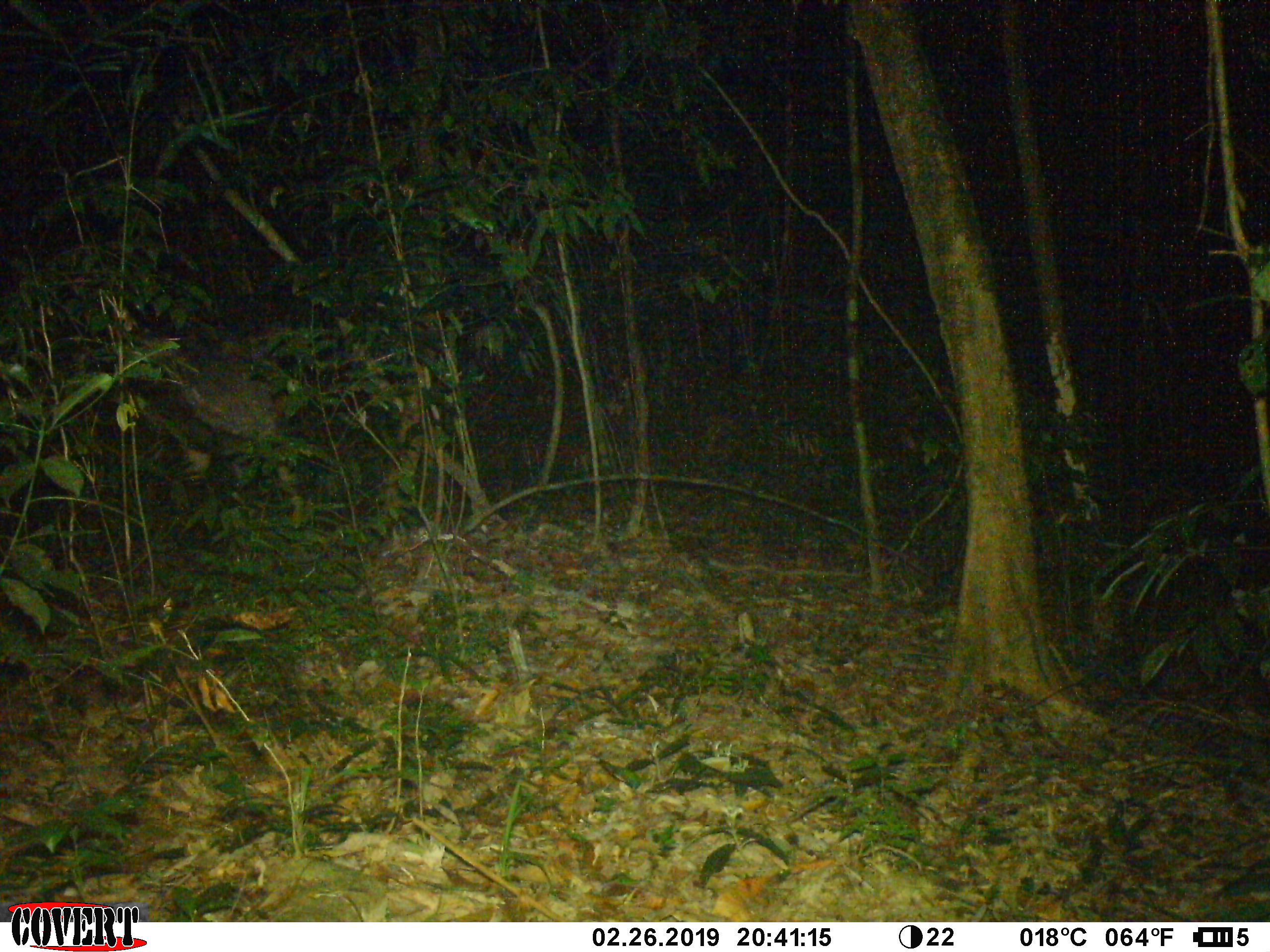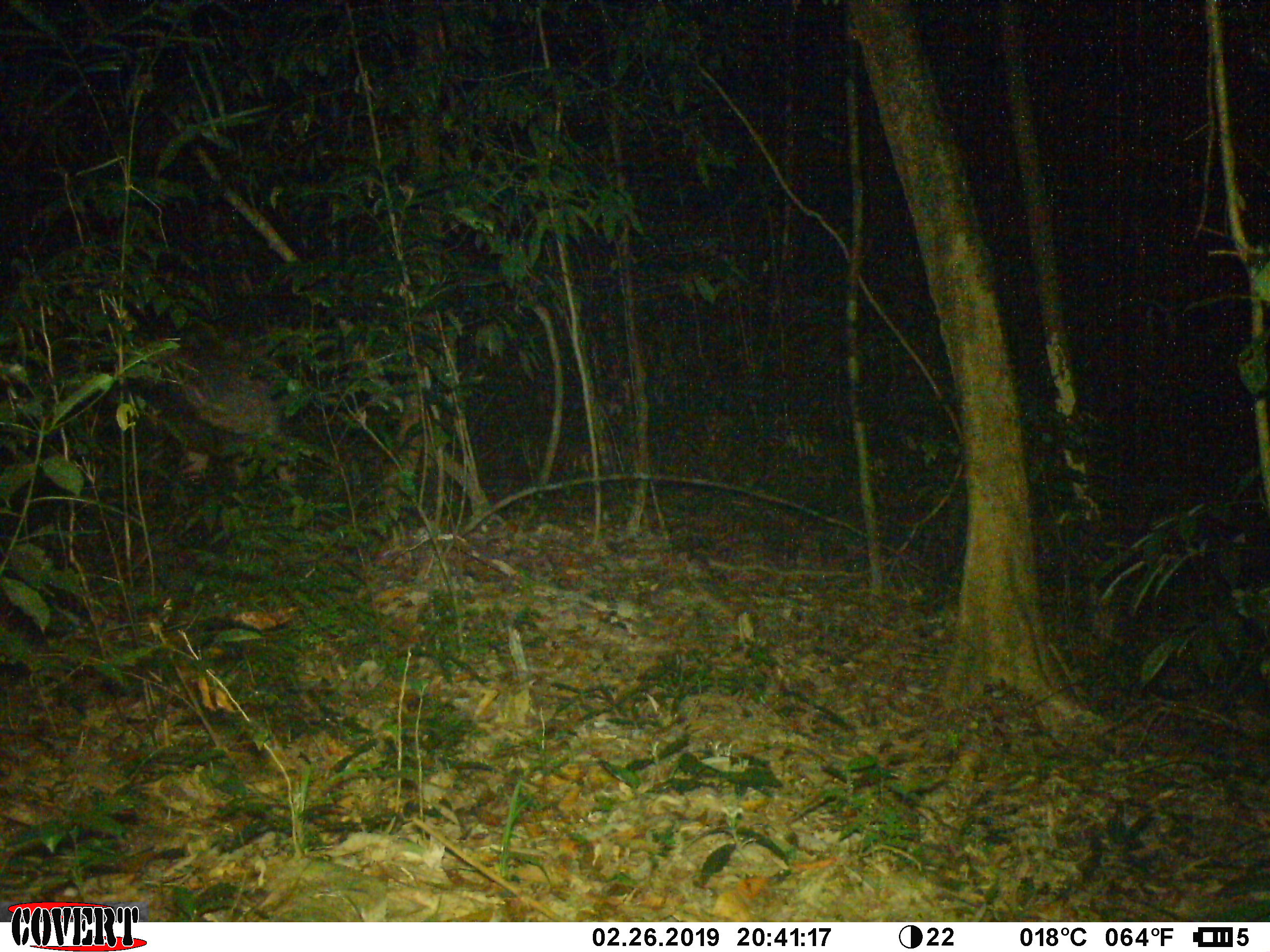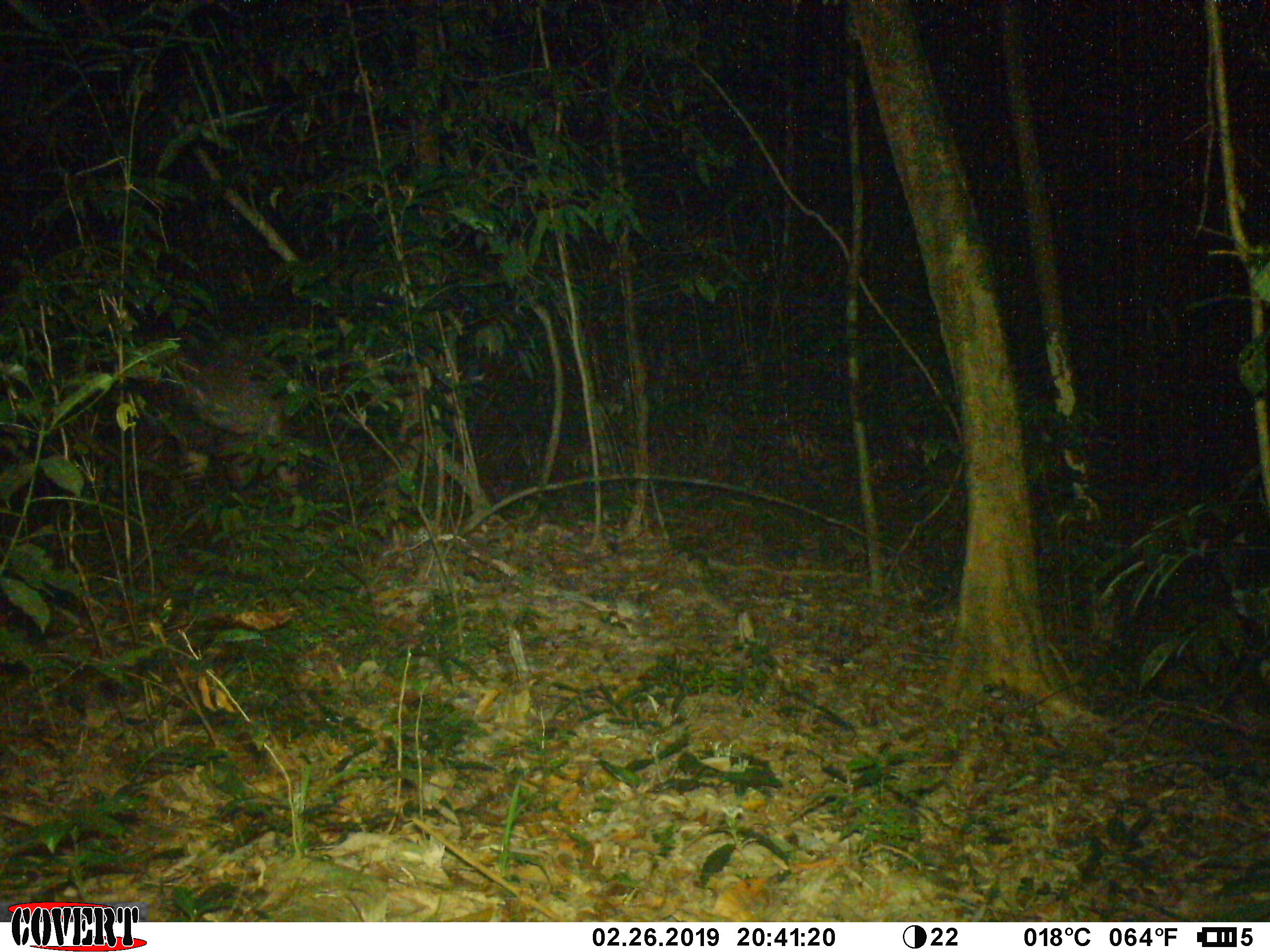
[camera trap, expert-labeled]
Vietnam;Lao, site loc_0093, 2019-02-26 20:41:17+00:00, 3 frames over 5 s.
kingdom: Animalia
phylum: Chordata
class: Mammalia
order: Artiodactyla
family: Cervidae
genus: Rusa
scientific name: Rusa unicolor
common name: sambar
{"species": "sambar (Rusa unicolor)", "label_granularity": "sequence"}